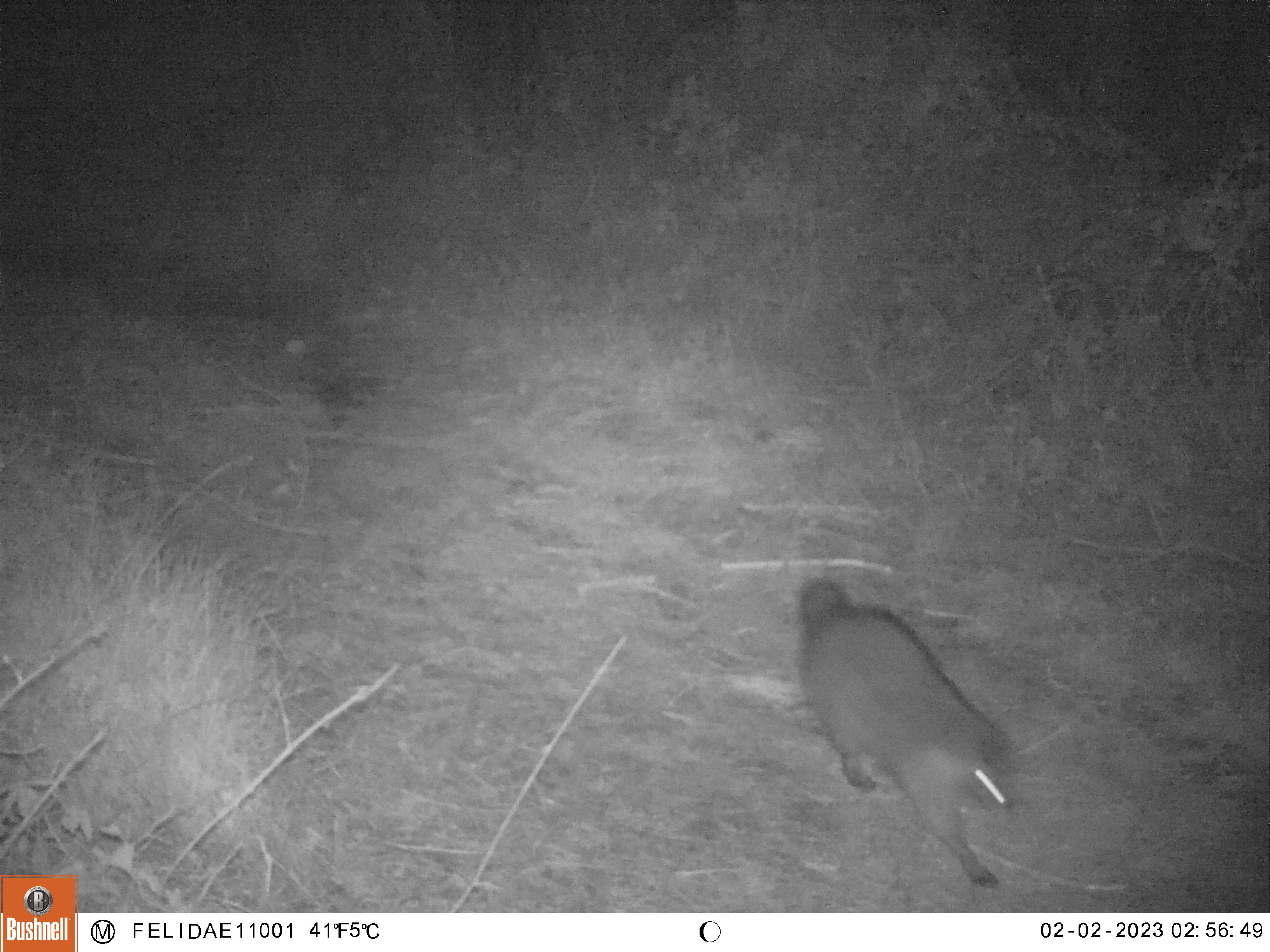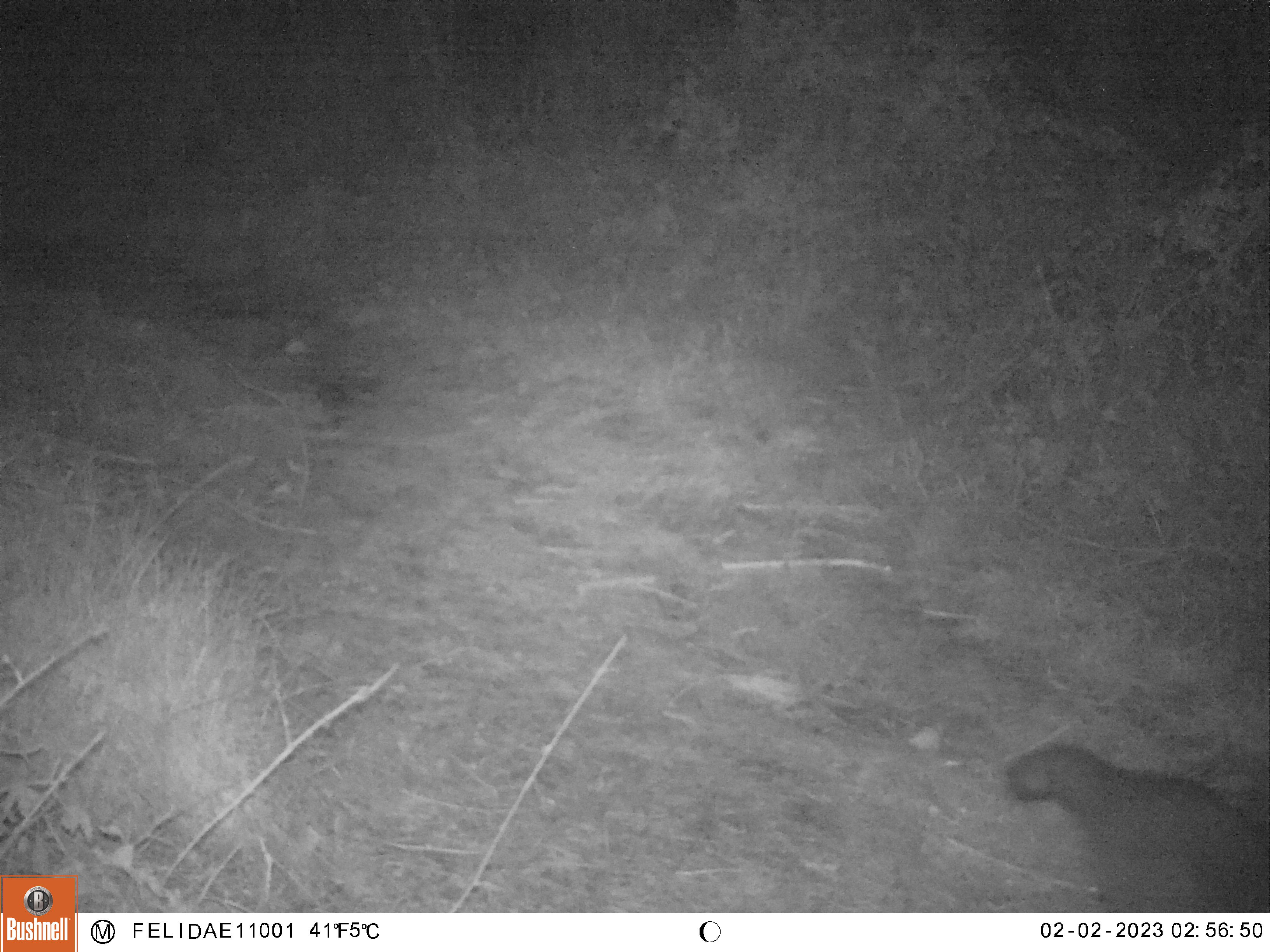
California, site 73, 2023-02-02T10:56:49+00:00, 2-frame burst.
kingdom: Animalia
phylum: Chordata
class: Mammalia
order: Carnivora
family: Procyonidae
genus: Procyon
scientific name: Procyon lotor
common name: raccoon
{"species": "raccoon (Procyon lotor)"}